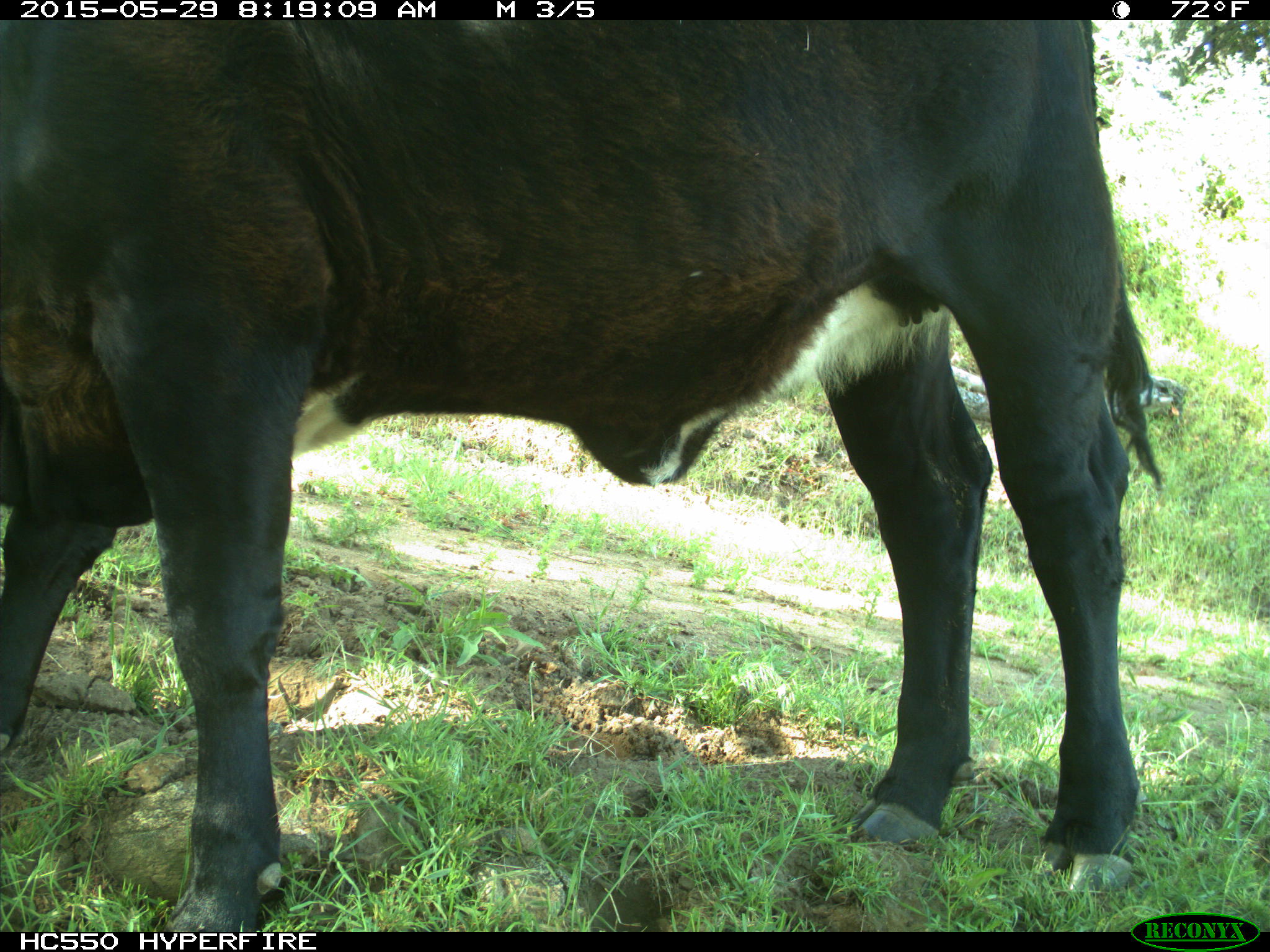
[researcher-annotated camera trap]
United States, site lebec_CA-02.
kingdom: Animalia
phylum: Chordata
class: Mammalia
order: Artiodactyla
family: Bovidae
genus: Bos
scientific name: Bos taurus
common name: domestic cow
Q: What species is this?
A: Bos taurus (domestic cow).